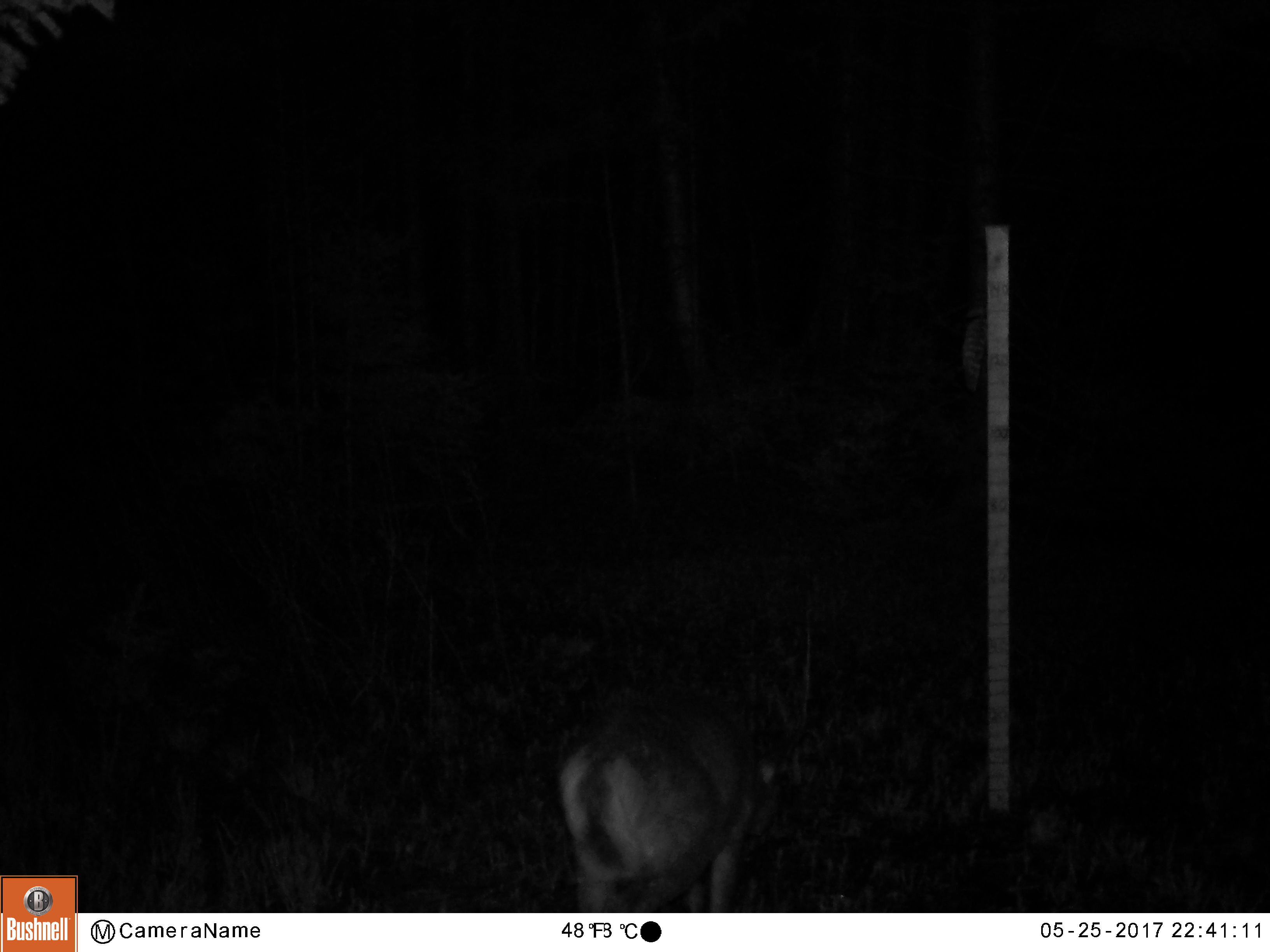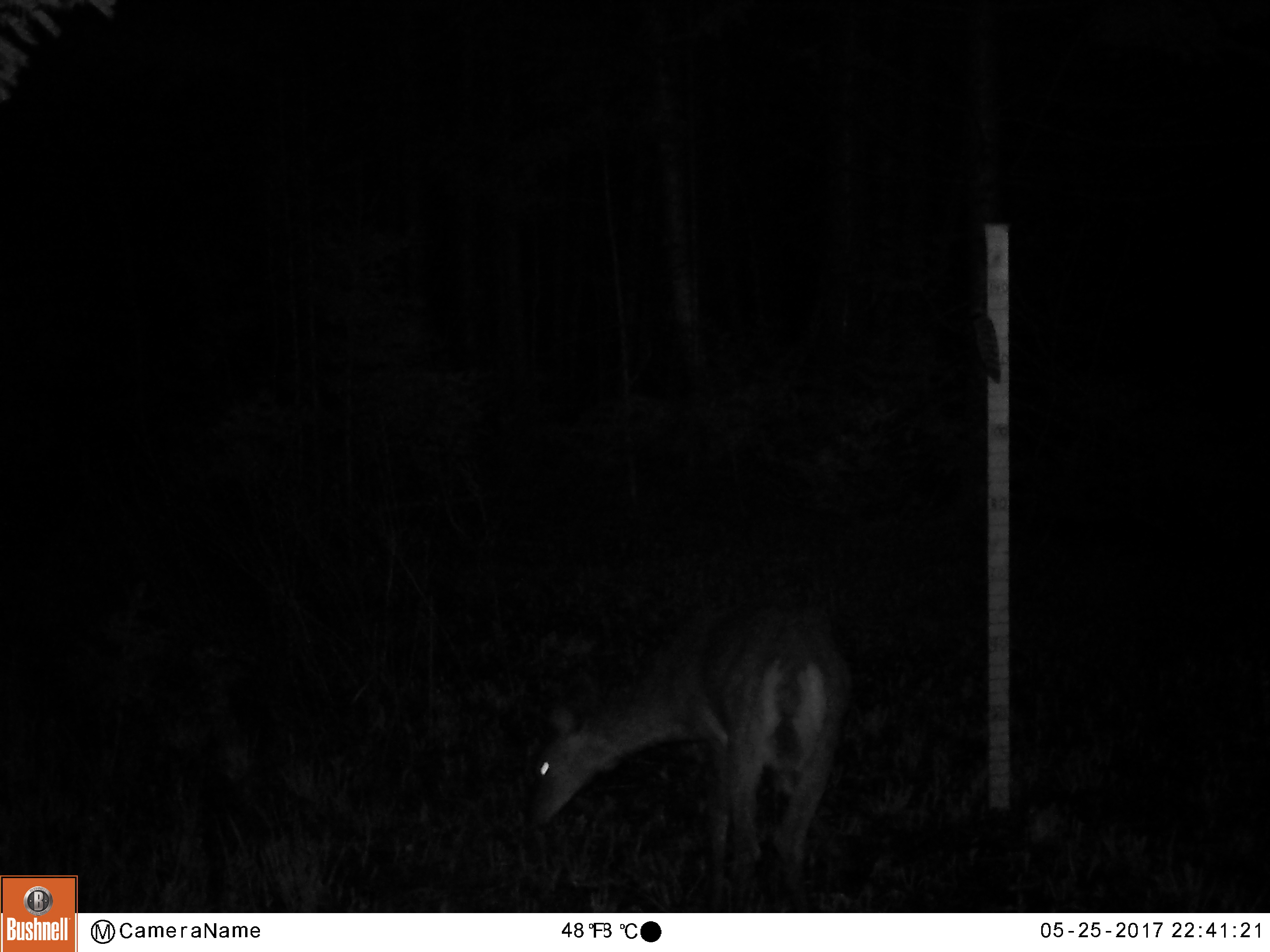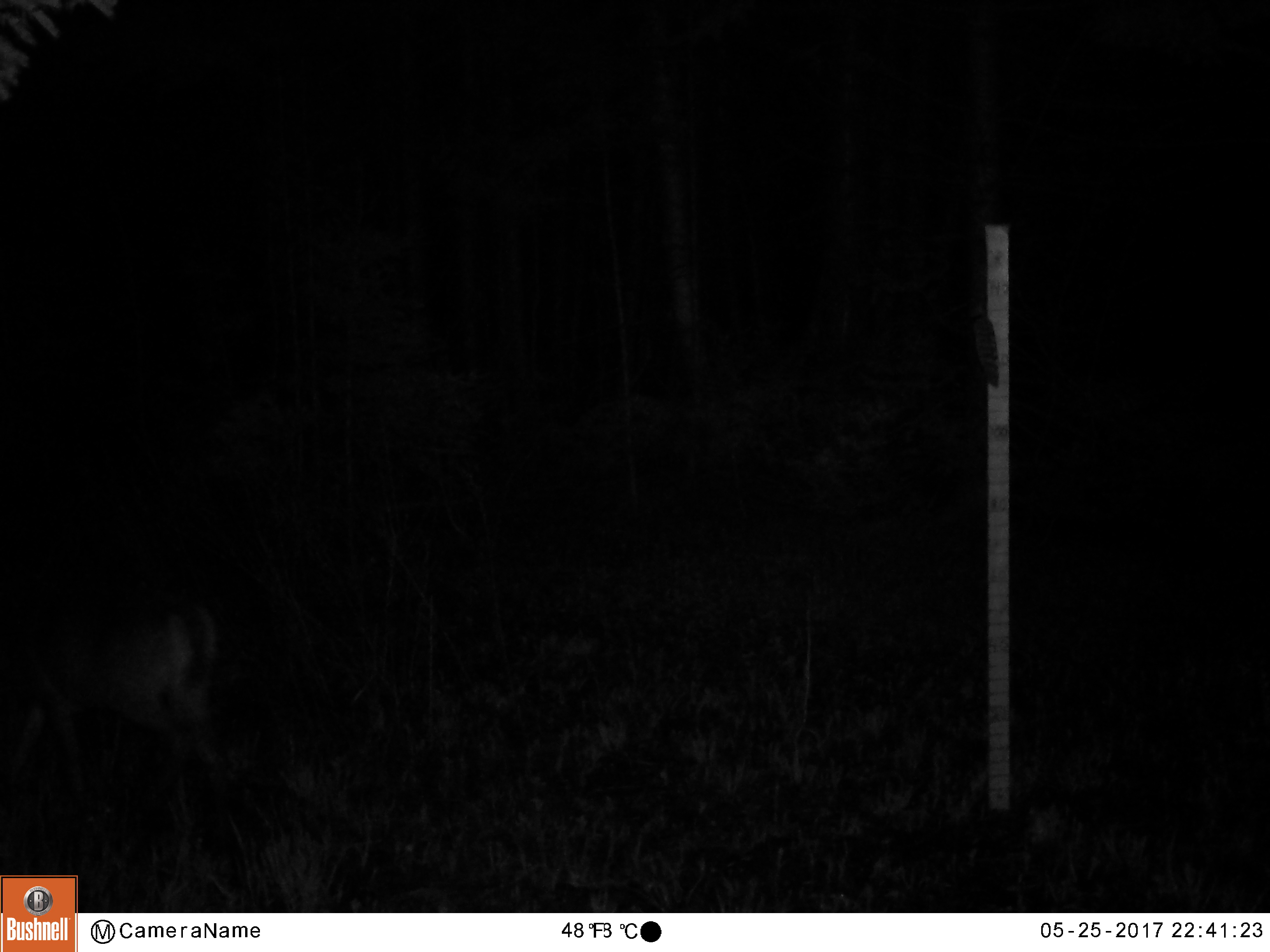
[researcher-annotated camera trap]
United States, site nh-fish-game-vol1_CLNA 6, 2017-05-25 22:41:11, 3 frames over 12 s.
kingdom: Animalia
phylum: Chordata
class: Mammalia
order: Artiodactyla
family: Cervidae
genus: Odocoileus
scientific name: Odocoileus virginianus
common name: white-tailed deer